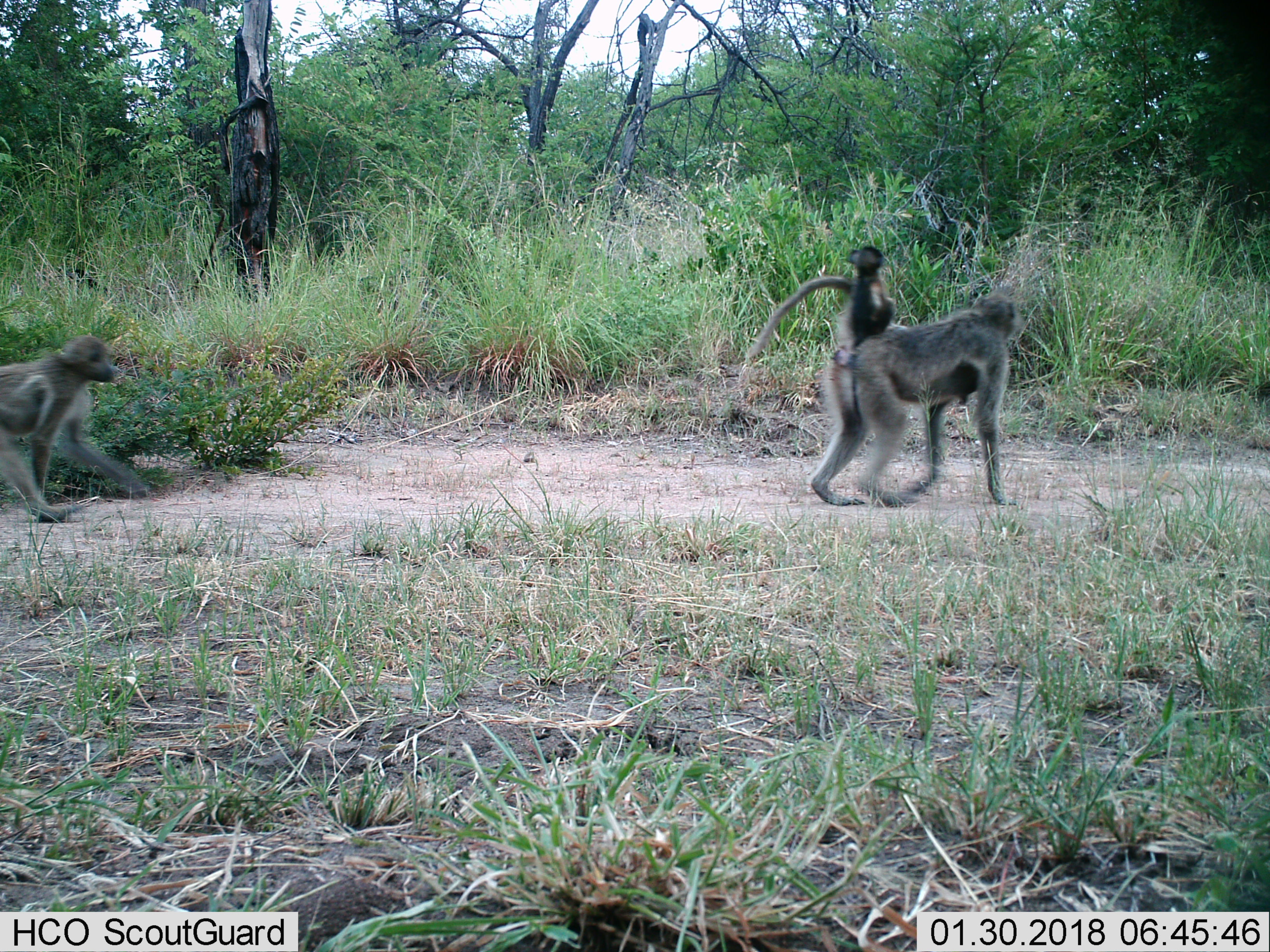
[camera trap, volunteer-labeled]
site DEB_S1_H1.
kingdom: Animalia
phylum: Chordata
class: Mammalia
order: Primates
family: Cercopithecidae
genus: Papio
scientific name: Papio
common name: baboon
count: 3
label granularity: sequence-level